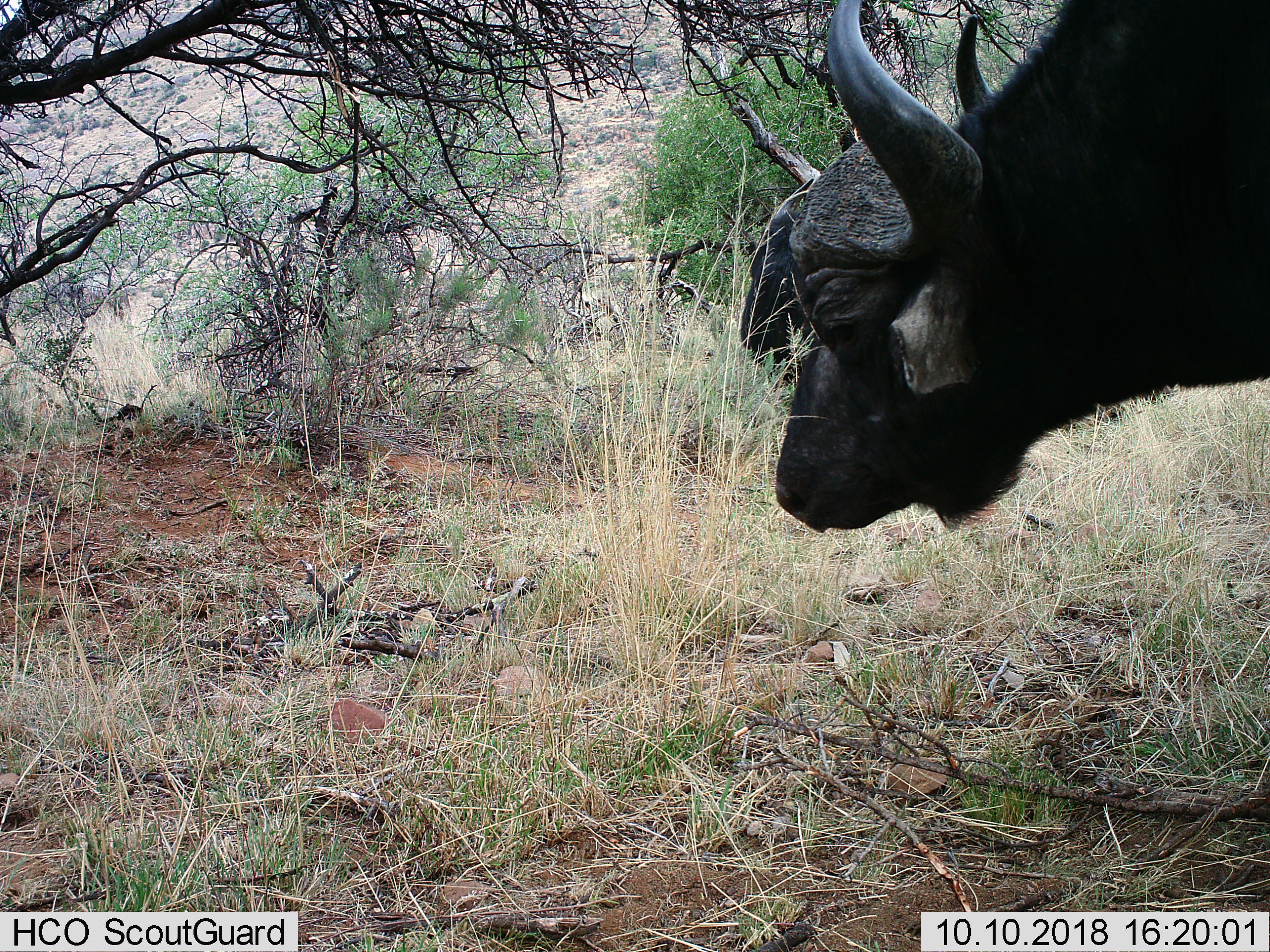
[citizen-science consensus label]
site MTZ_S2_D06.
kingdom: Animalia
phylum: Chordata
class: Mammalia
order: Artiodactyla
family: Bovidae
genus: Syncerus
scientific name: Syncerus caffer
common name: african buffalo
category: buffalo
Buffalo (african buffalo) (Syncerus caffer), count 2. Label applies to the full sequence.